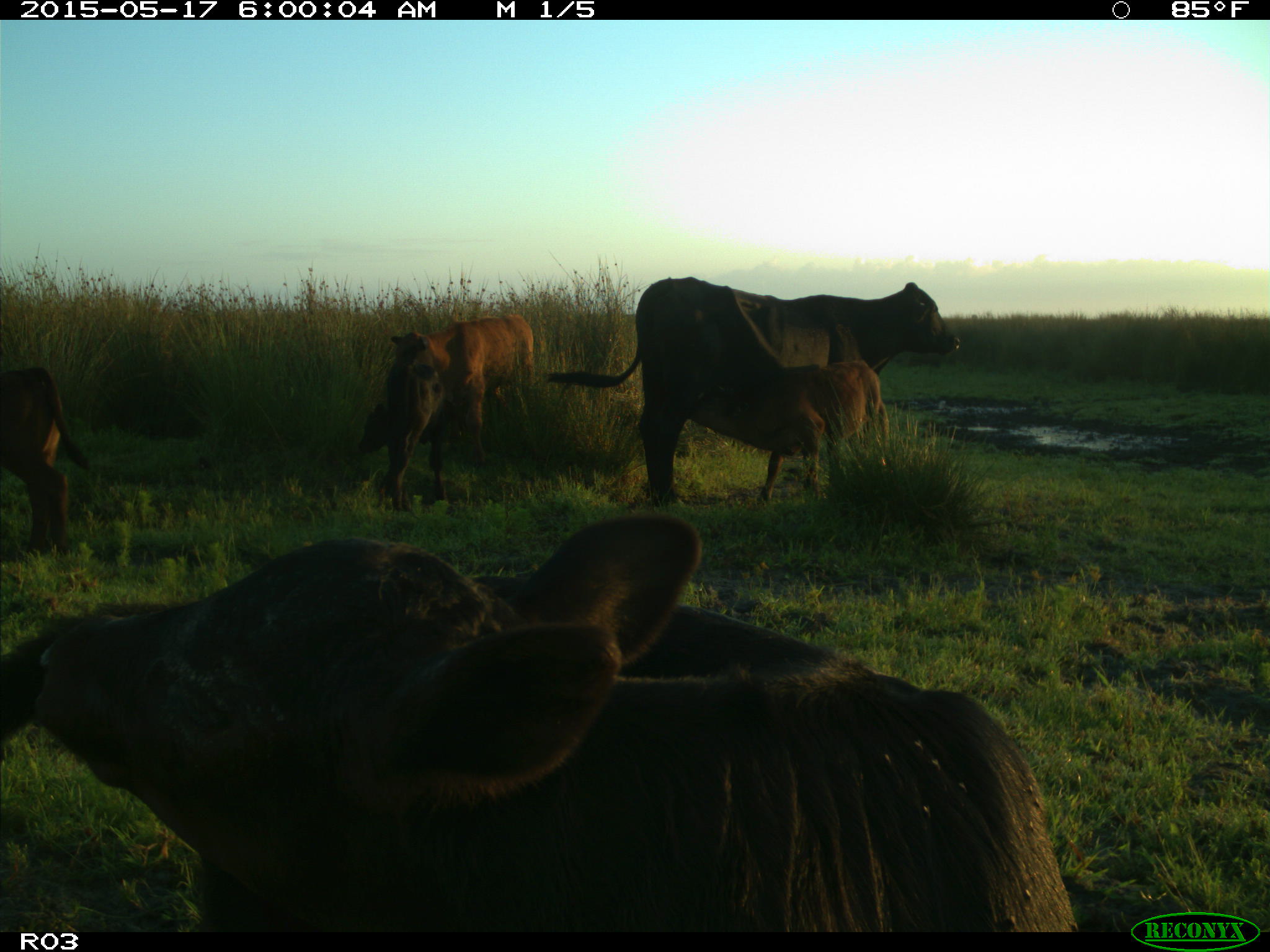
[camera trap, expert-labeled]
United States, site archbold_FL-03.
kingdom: Animalia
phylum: Chordata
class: Mammalia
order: Artiodactyla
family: Bovidae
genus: Bos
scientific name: Bos taurus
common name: domestic cow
Bos taurus (domestic cow).